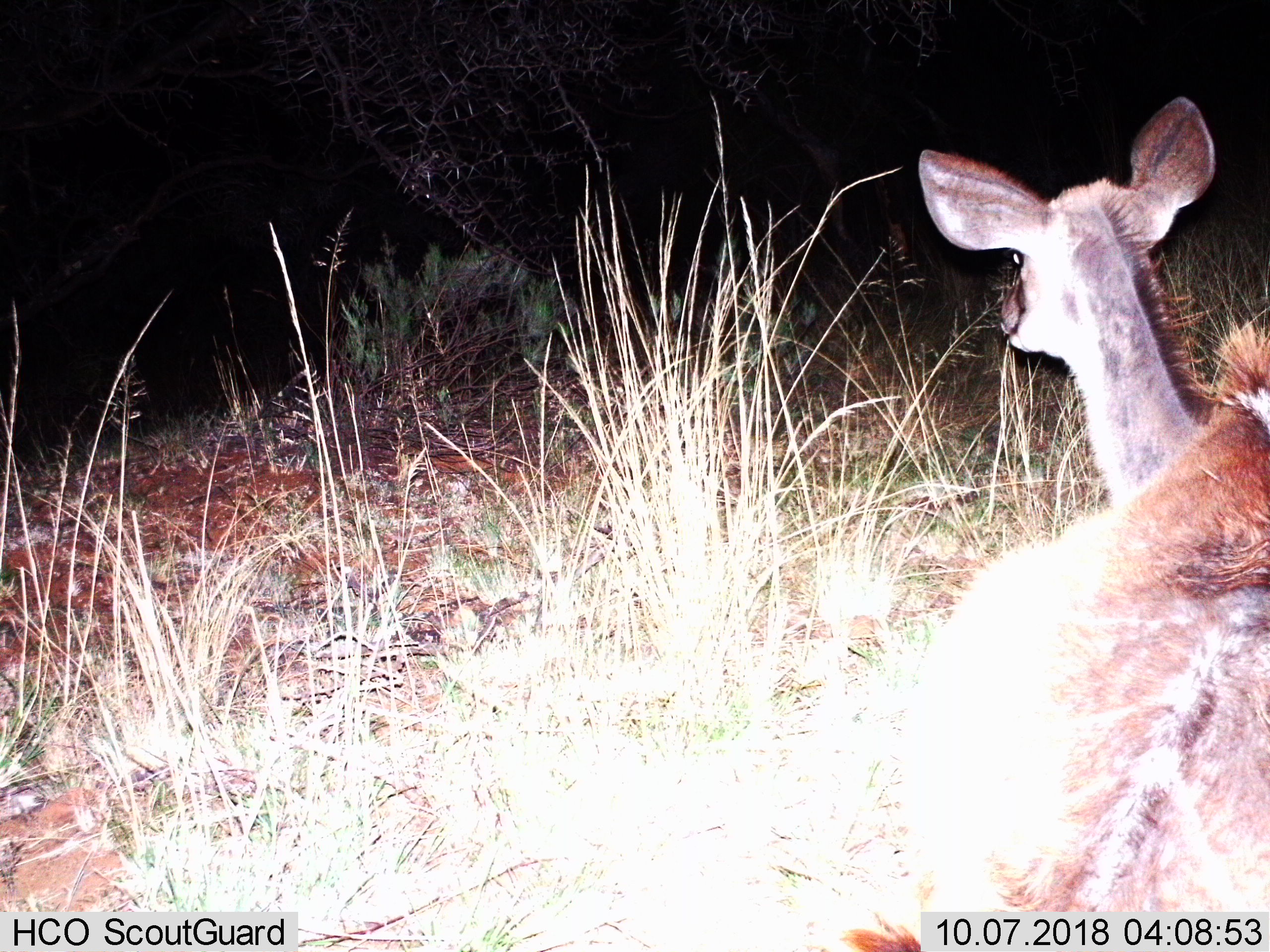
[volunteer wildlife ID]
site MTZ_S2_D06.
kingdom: Animalia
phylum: Chordata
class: Mammalia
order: Artiodactyla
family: Bovidae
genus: Tragelaphus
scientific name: Tragelaphus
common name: kudu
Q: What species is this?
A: Kudu (Tragelaphus).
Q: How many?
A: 1.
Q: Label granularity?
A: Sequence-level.